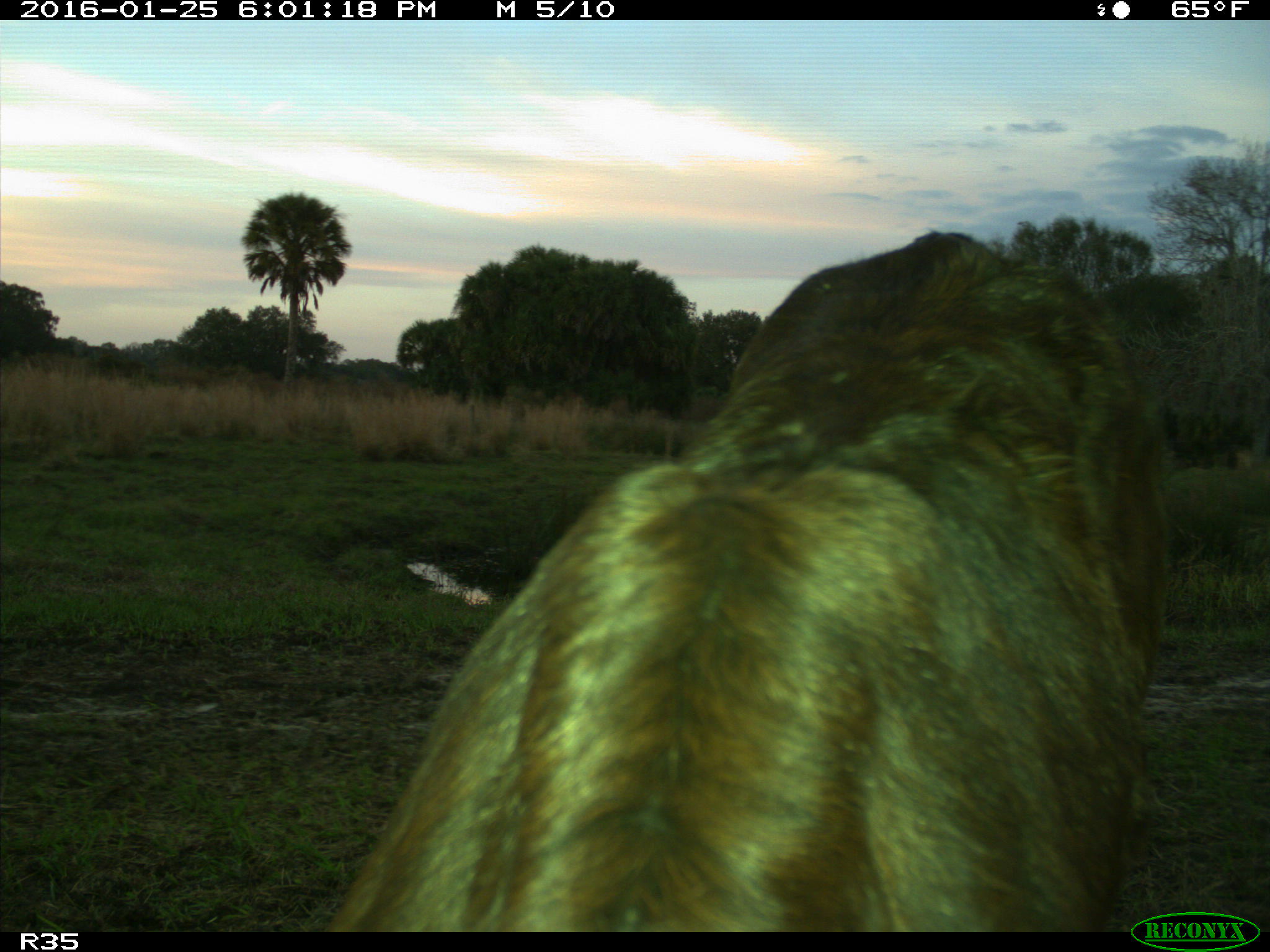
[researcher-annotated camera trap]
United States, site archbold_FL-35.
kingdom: Animalia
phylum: Chordata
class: Mammalia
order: Artiodactyla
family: Bovidae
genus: Bos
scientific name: Bos taurus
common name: domestic cow